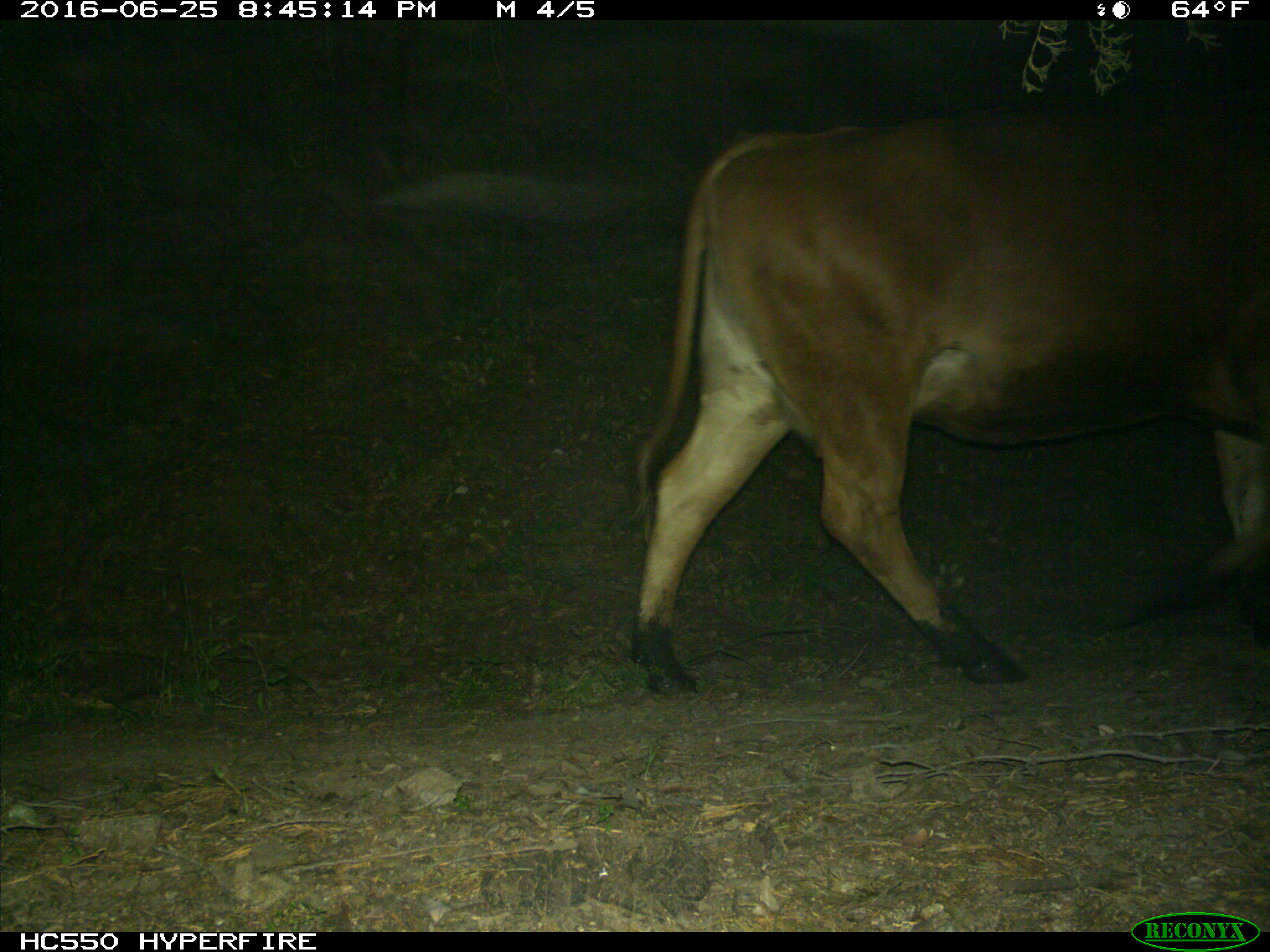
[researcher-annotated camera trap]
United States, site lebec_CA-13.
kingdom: Animalia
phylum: Chordata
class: Mammalia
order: Artiodactyla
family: Bovidae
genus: Bos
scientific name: Bos taurus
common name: domestic cow